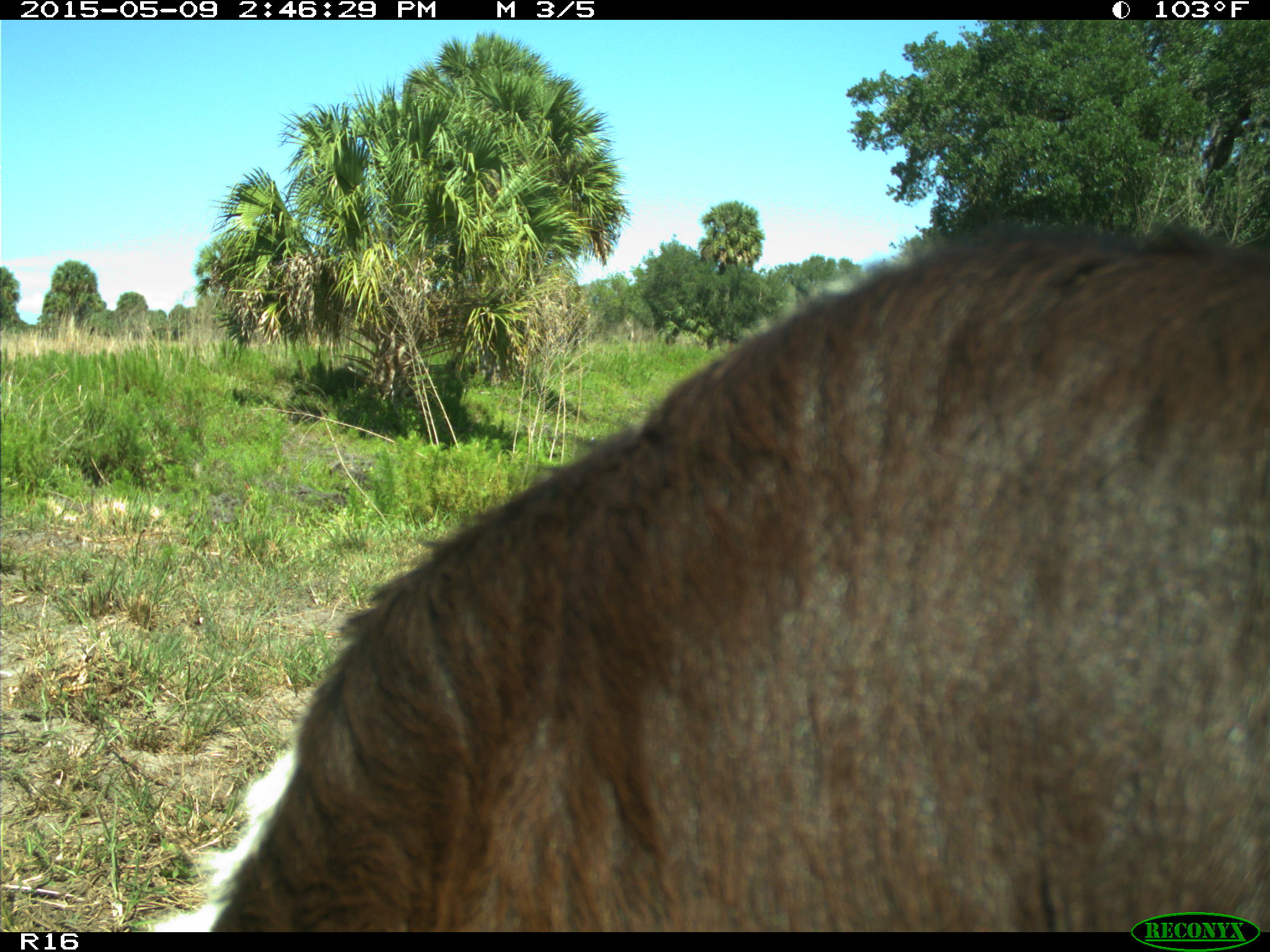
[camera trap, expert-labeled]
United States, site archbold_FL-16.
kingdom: Animalia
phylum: Chordata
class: Mammalia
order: Artiodactyla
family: Bovidae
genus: Bos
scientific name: Bos taurus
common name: domestic cow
Bos taurus (domestic cow).